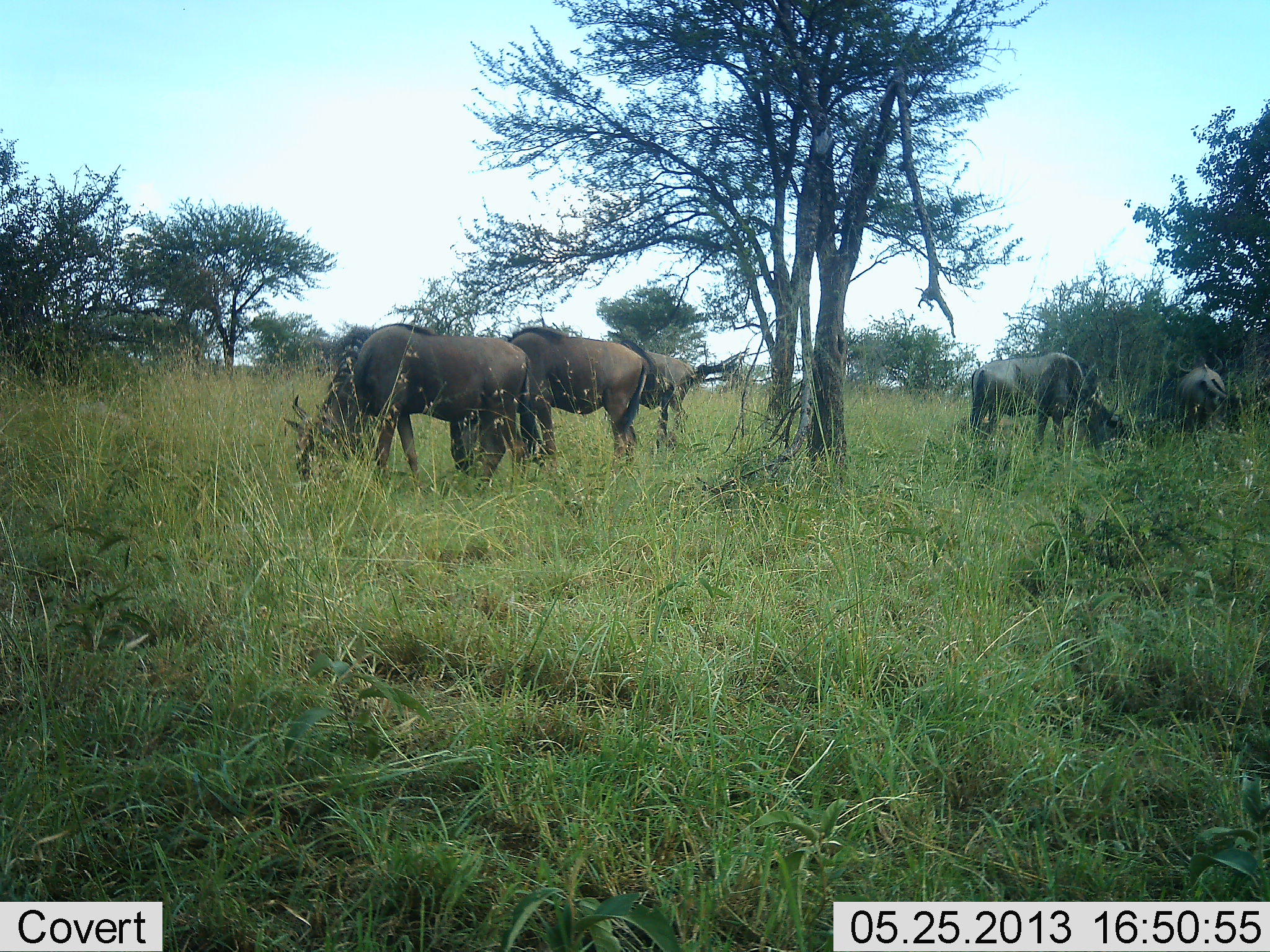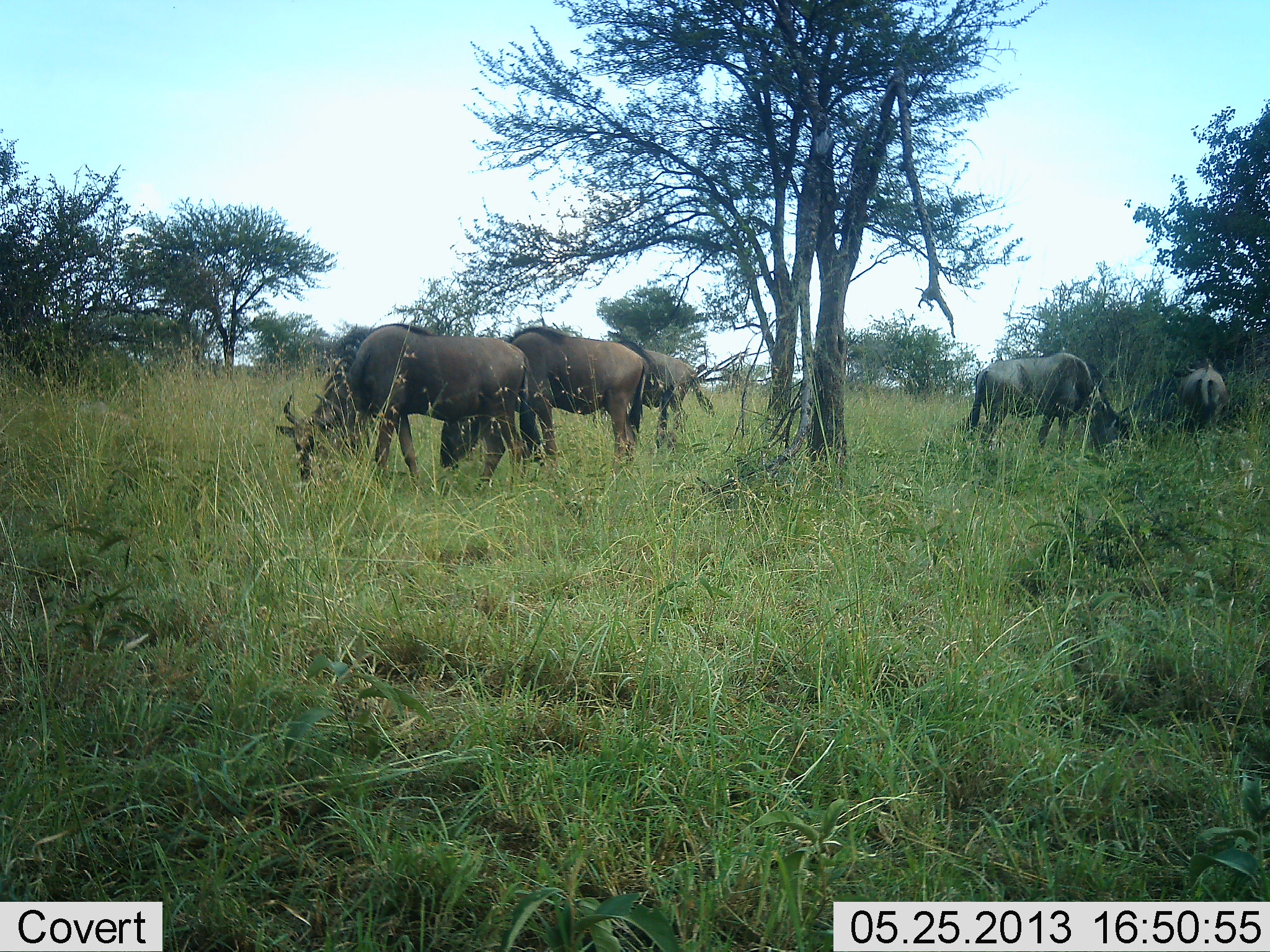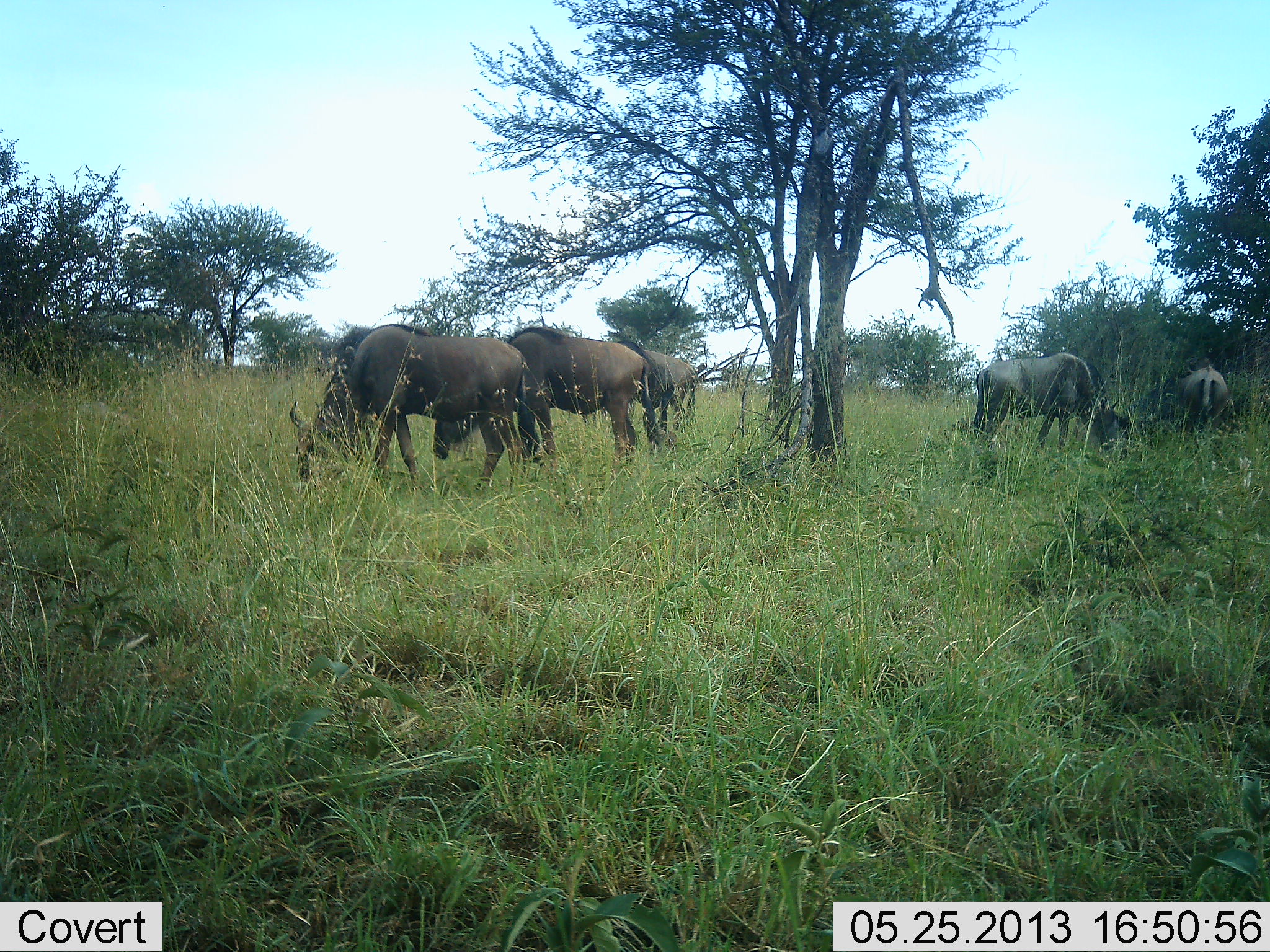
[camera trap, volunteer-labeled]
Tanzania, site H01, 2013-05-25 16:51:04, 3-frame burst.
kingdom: Animalia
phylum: Chordata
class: Mammalia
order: Artiodactyla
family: Bovidae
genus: Connochaetes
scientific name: Connochaetes taurinus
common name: blue wildebeest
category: wildebeest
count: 5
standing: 65%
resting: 18%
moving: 0%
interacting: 0%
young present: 0%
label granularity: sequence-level